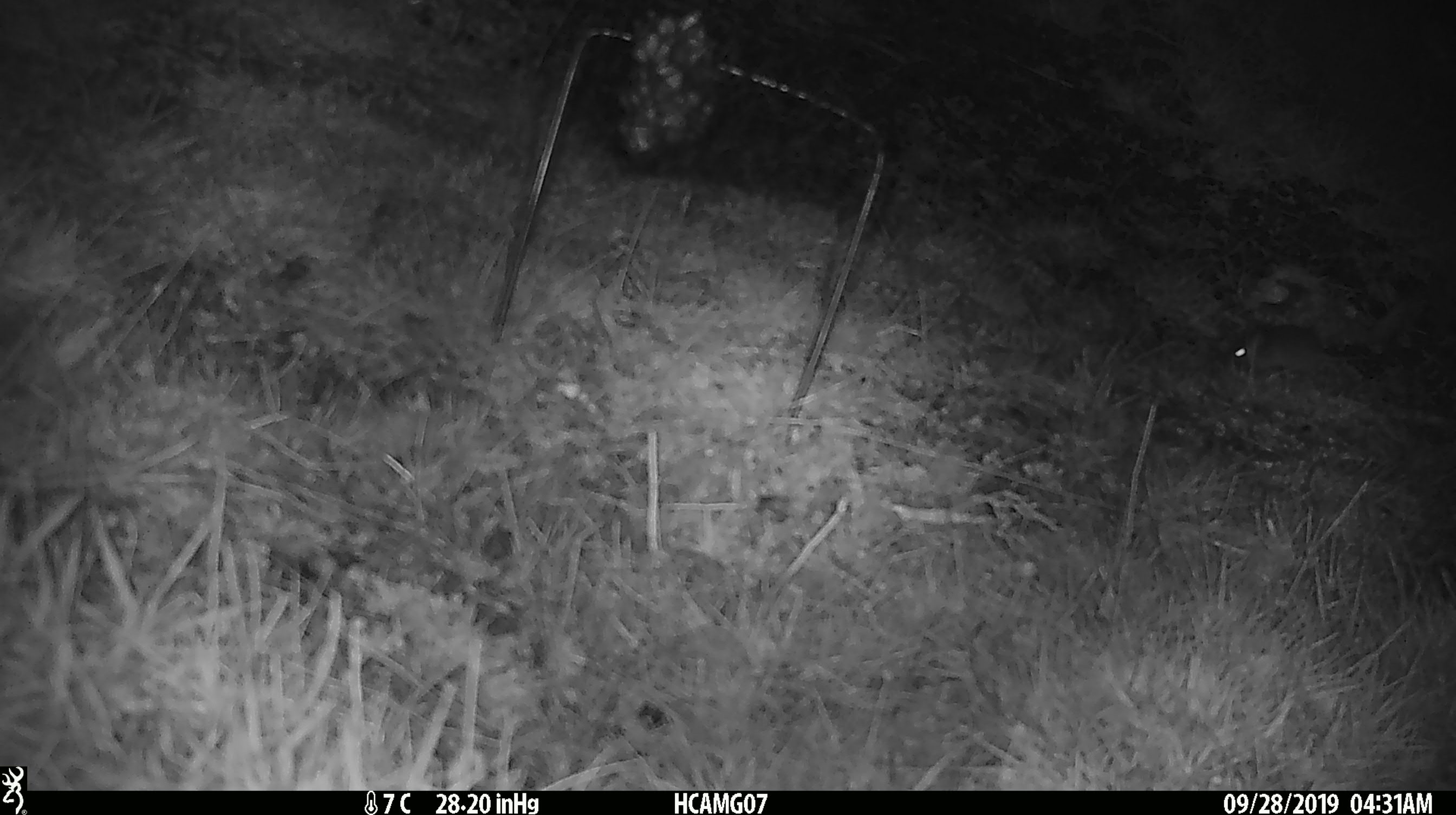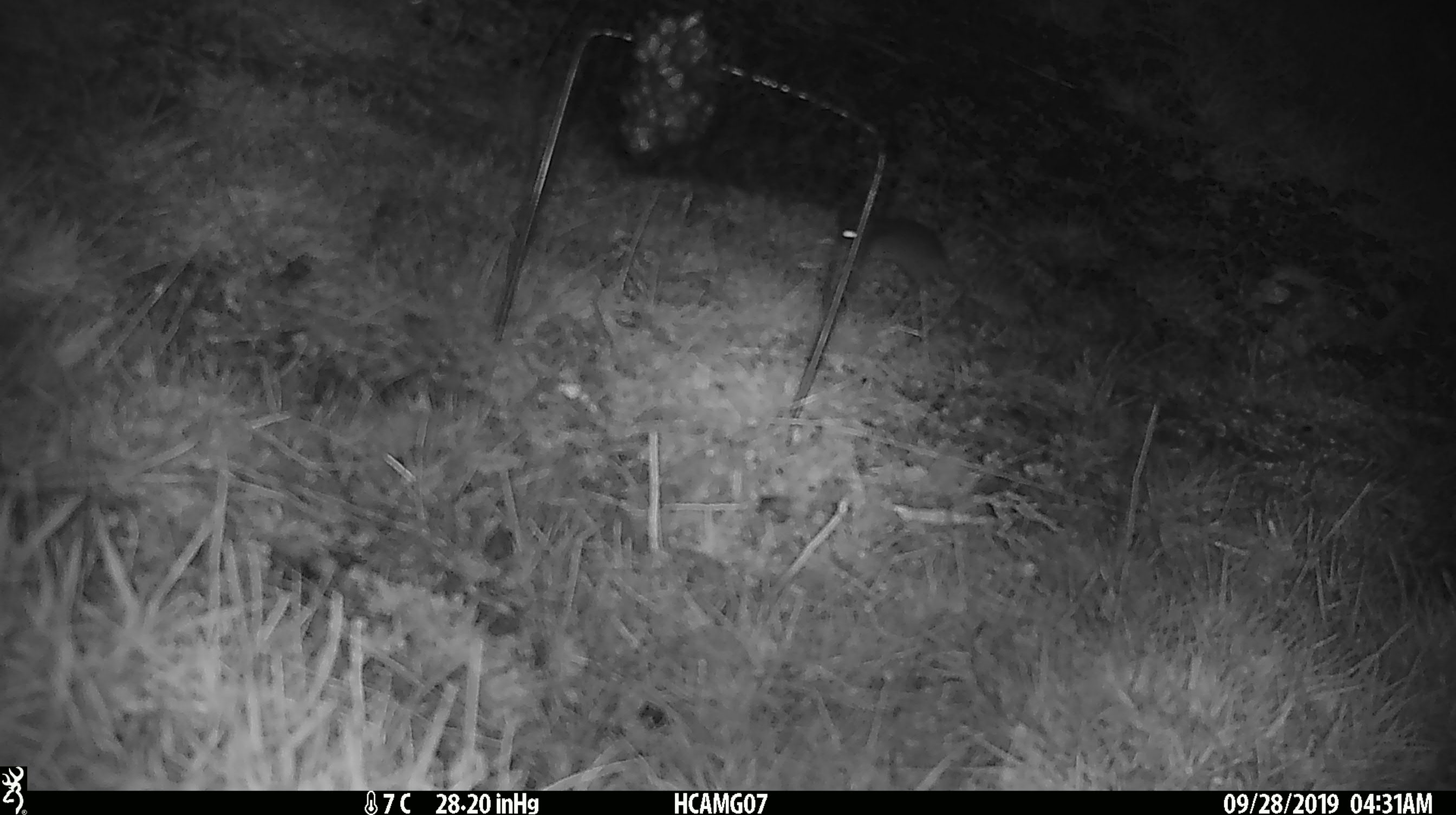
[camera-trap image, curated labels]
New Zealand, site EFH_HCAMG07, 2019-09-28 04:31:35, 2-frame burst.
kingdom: Animalia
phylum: Chordata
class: Mammalia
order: Rodentia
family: Muridae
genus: Mus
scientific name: Mus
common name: mouse